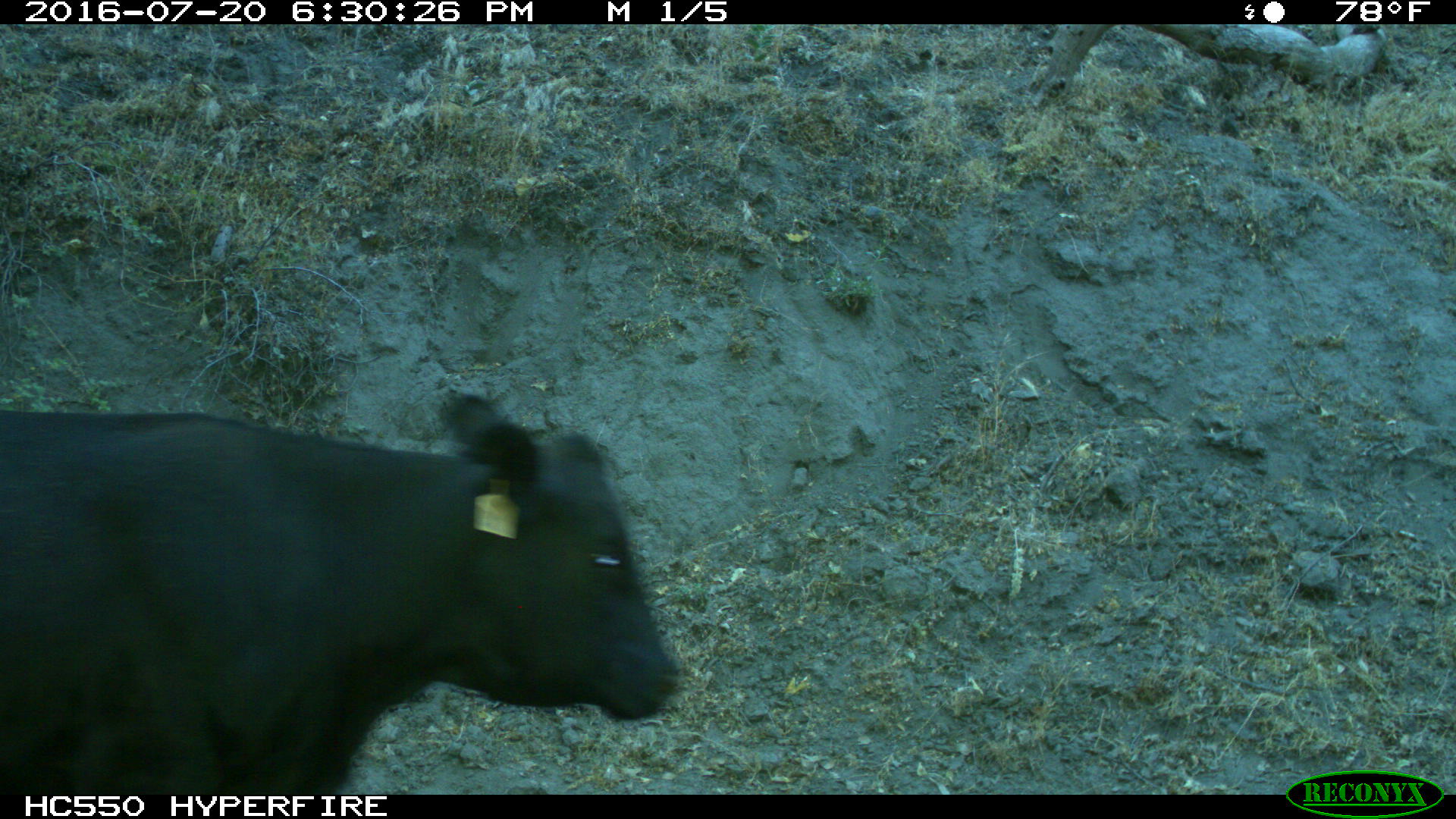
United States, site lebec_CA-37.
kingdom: Animalia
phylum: Chordata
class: Mammalia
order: Artiodactyla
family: Bovidae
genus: Bos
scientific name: Bos taurus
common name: domestic cow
Bos taurus (domestic cow).